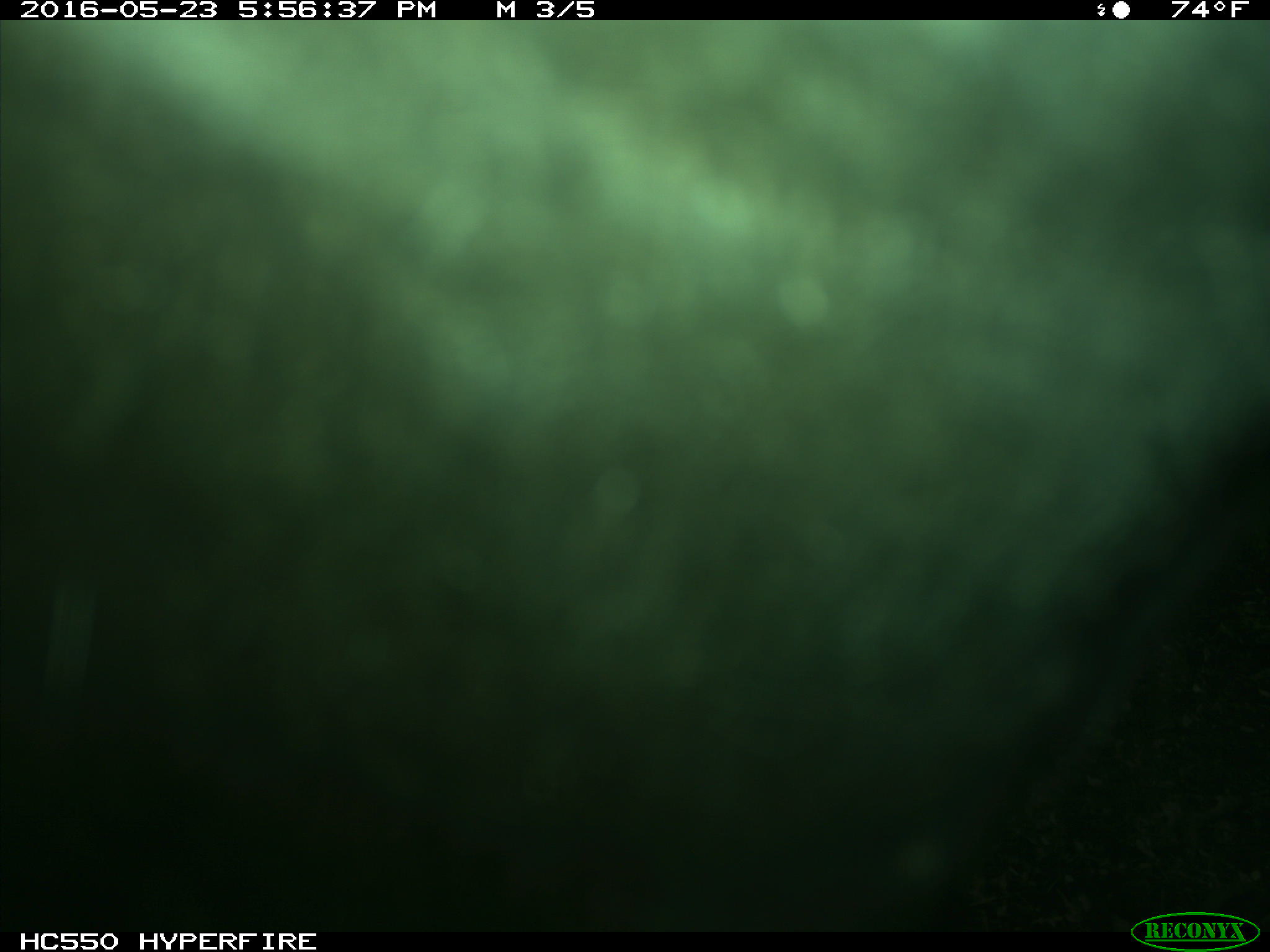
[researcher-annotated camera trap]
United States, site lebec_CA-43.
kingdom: Animalia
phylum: Chordata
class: Mammalia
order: Artiodactyla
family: Bovidae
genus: Bos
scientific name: Bos taurus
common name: domestic cow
Bos taurus (domestic cow).